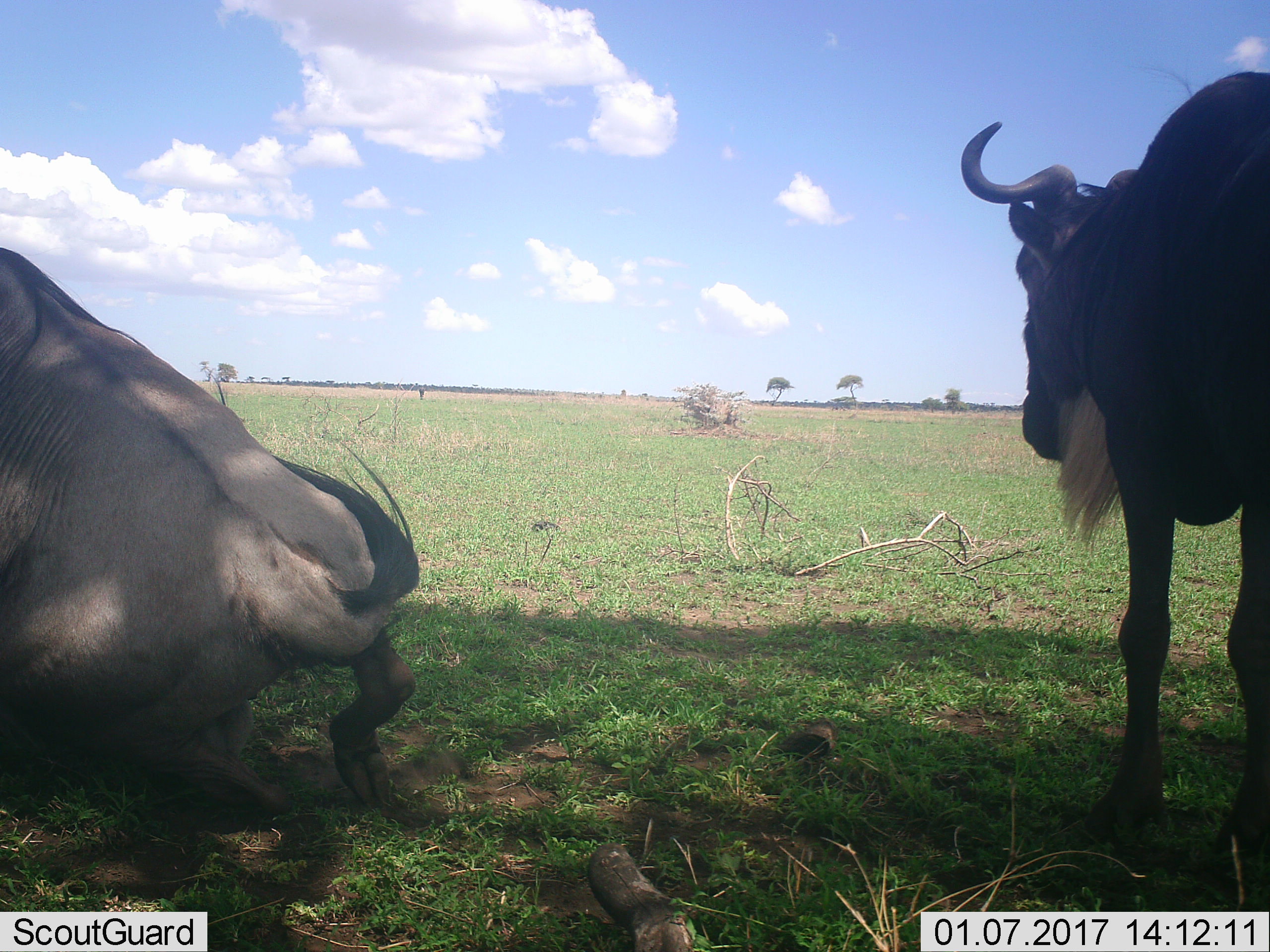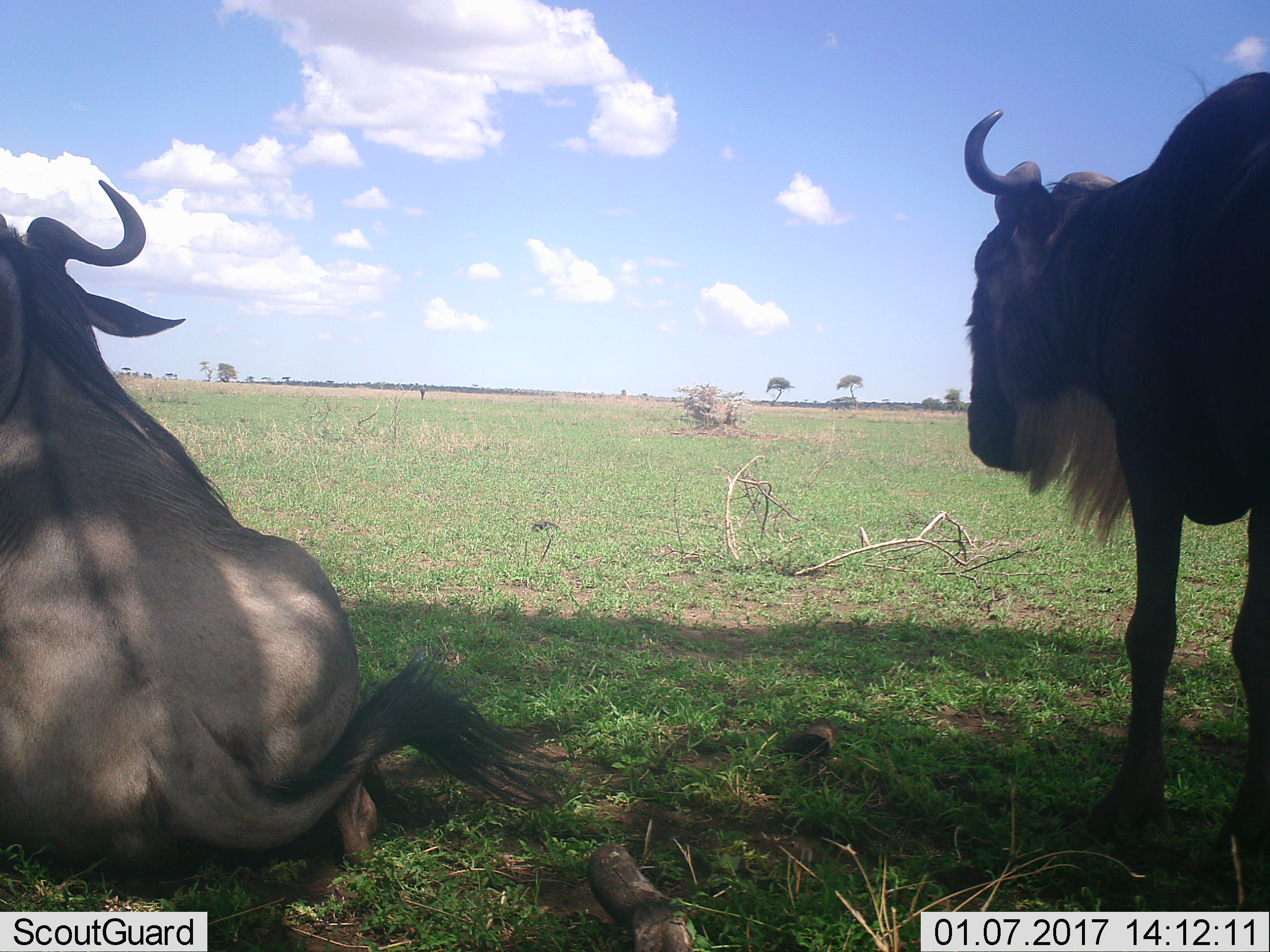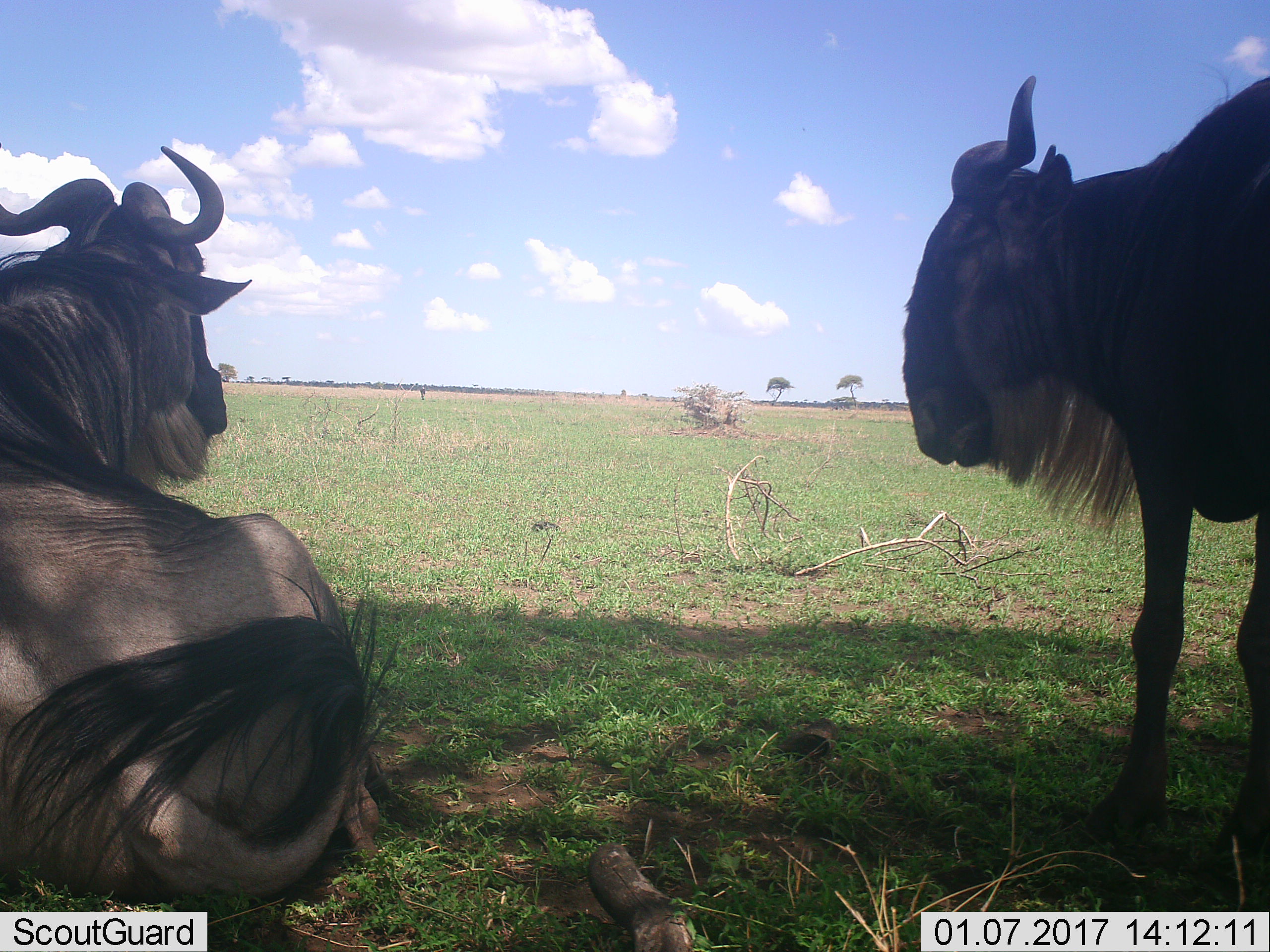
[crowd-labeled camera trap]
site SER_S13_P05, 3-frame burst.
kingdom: Animalia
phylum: Chordata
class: Mammalia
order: Artiodactyla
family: Bovidae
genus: Connochaetes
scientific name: Connochaetes taurinus taurinus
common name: blue wildebeest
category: wildebeestblue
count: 2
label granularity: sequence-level